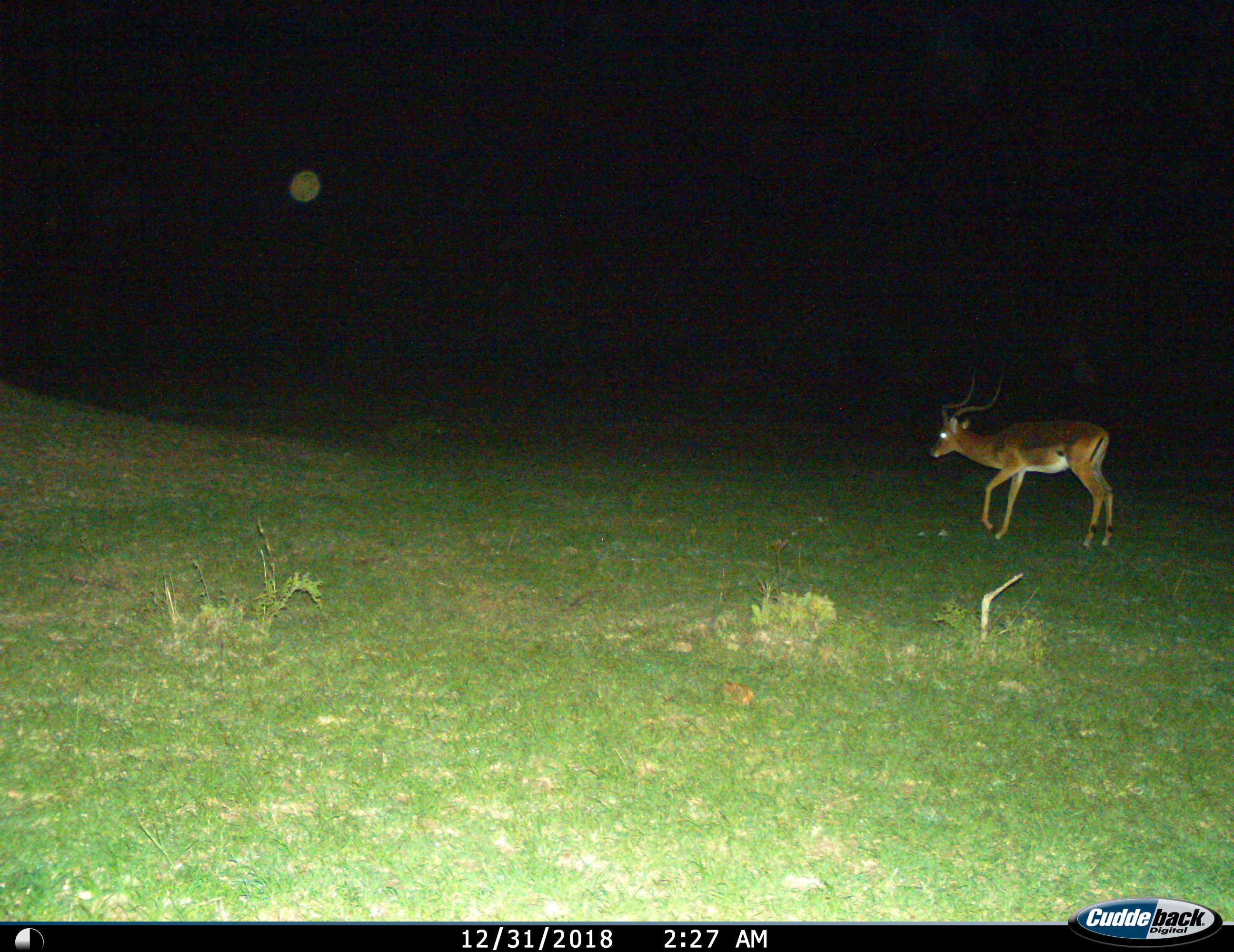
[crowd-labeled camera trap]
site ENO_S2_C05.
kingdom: Animalia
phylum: Chordata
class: Mammalia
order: Artiodactyla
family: Bovidae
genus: Aepyceros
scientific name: Aepyceros melampus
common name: impala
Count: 1.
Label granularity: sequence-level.